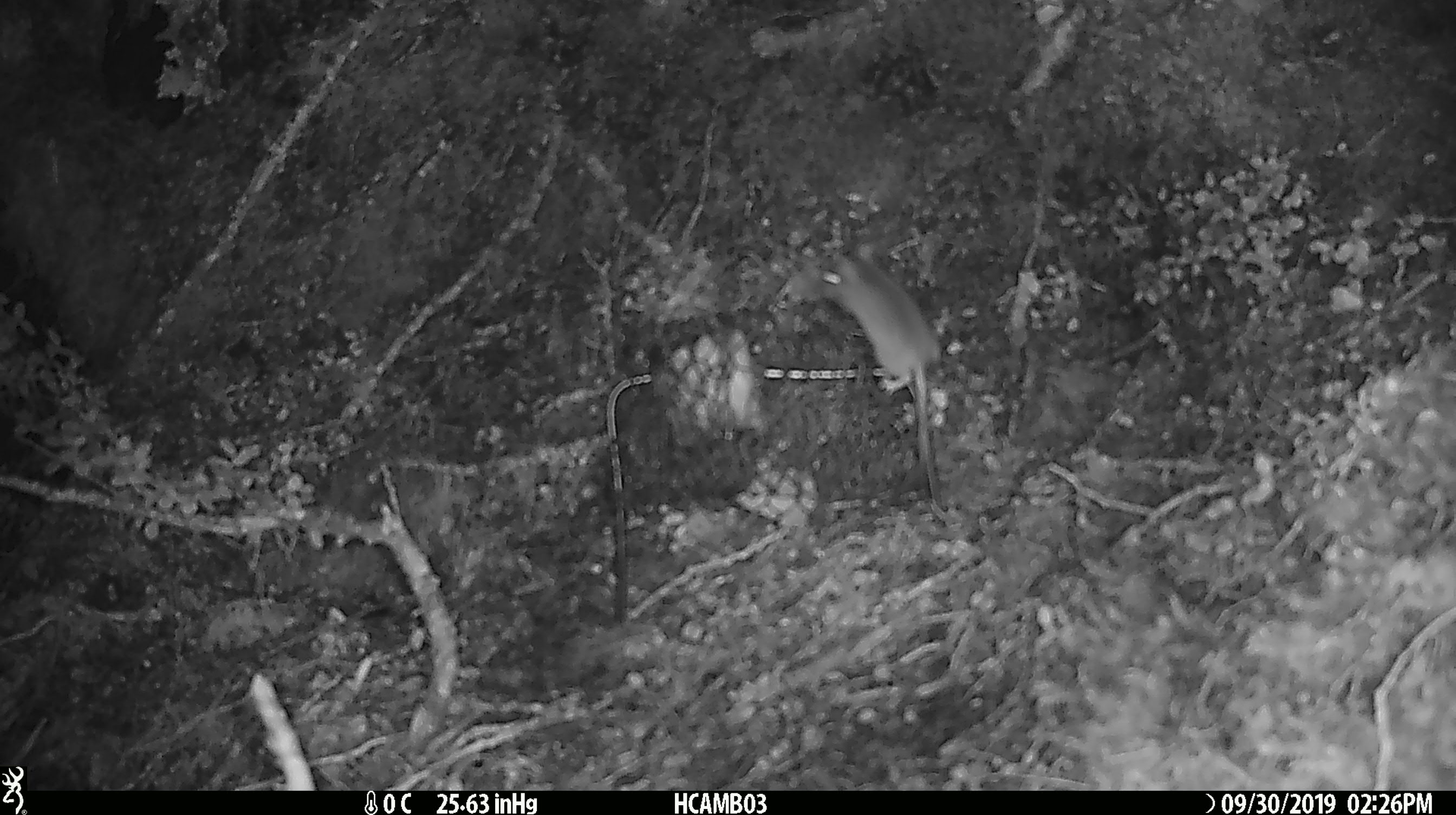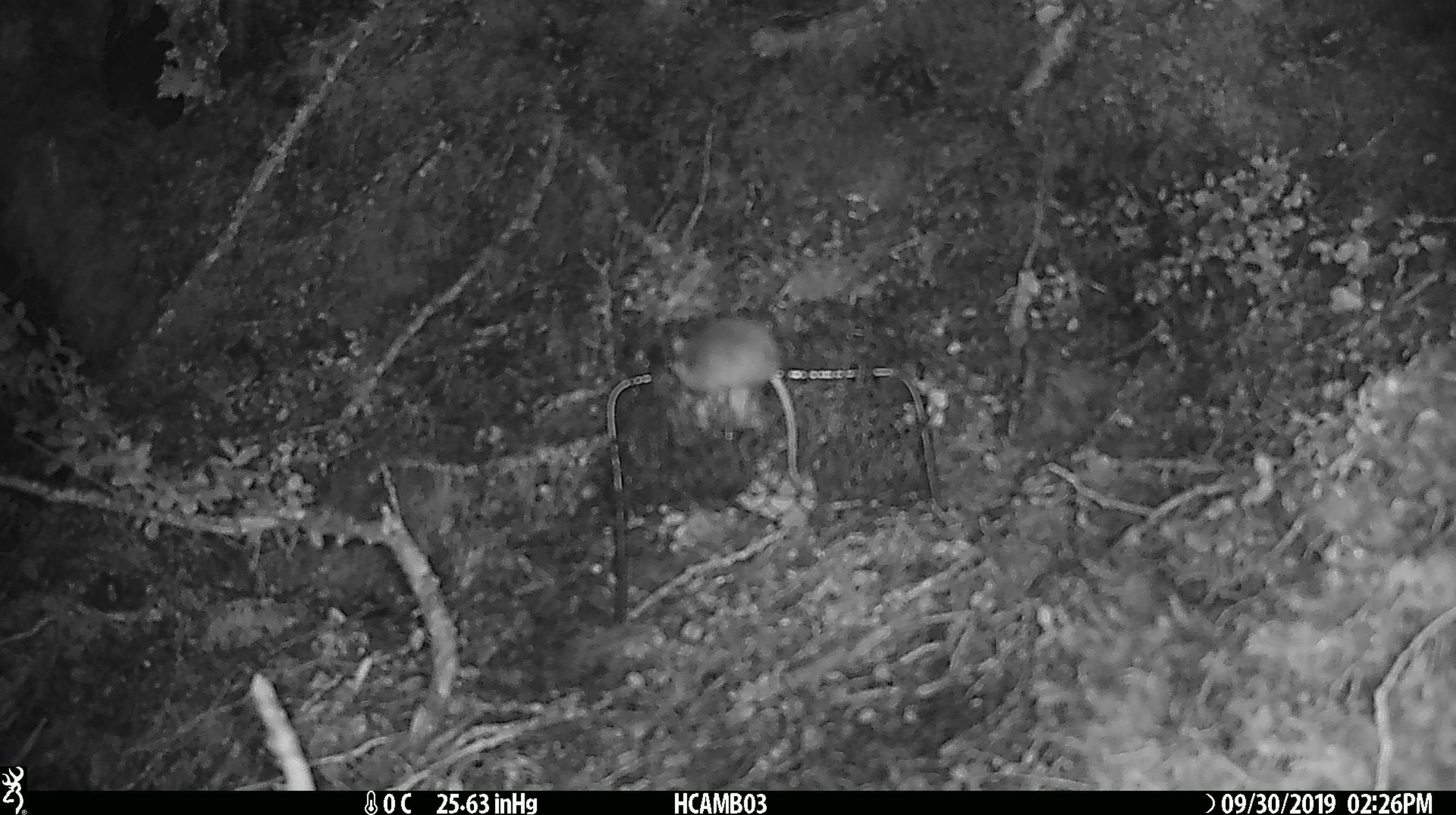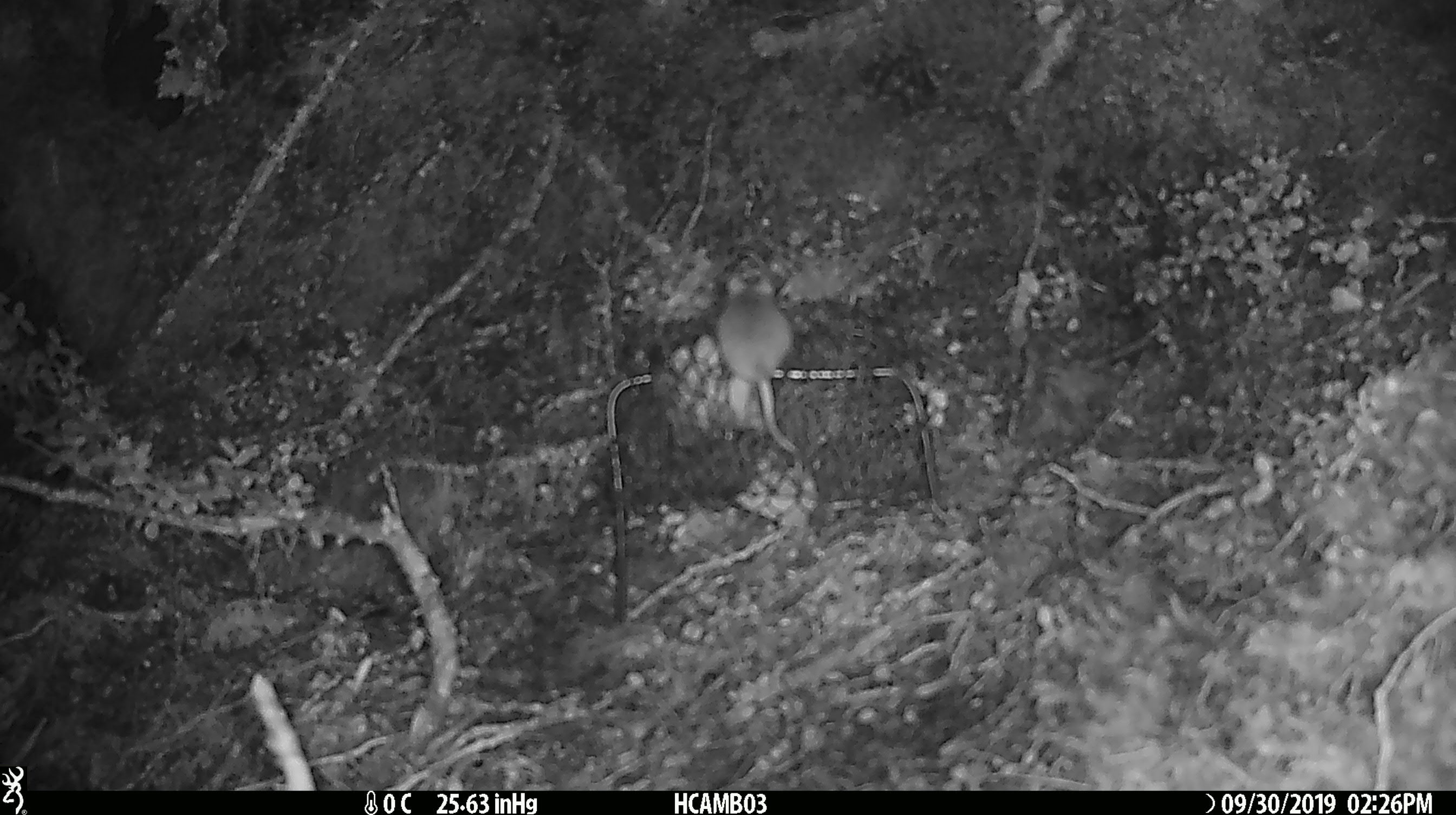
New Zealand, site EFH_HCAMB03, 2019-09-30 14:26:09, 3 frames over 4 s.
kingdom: Animalia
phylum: Chordata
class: Mammalia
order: Rodentia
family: Muridae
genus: Mus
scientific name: Mus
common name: mouse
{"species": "mouse (Mus)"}